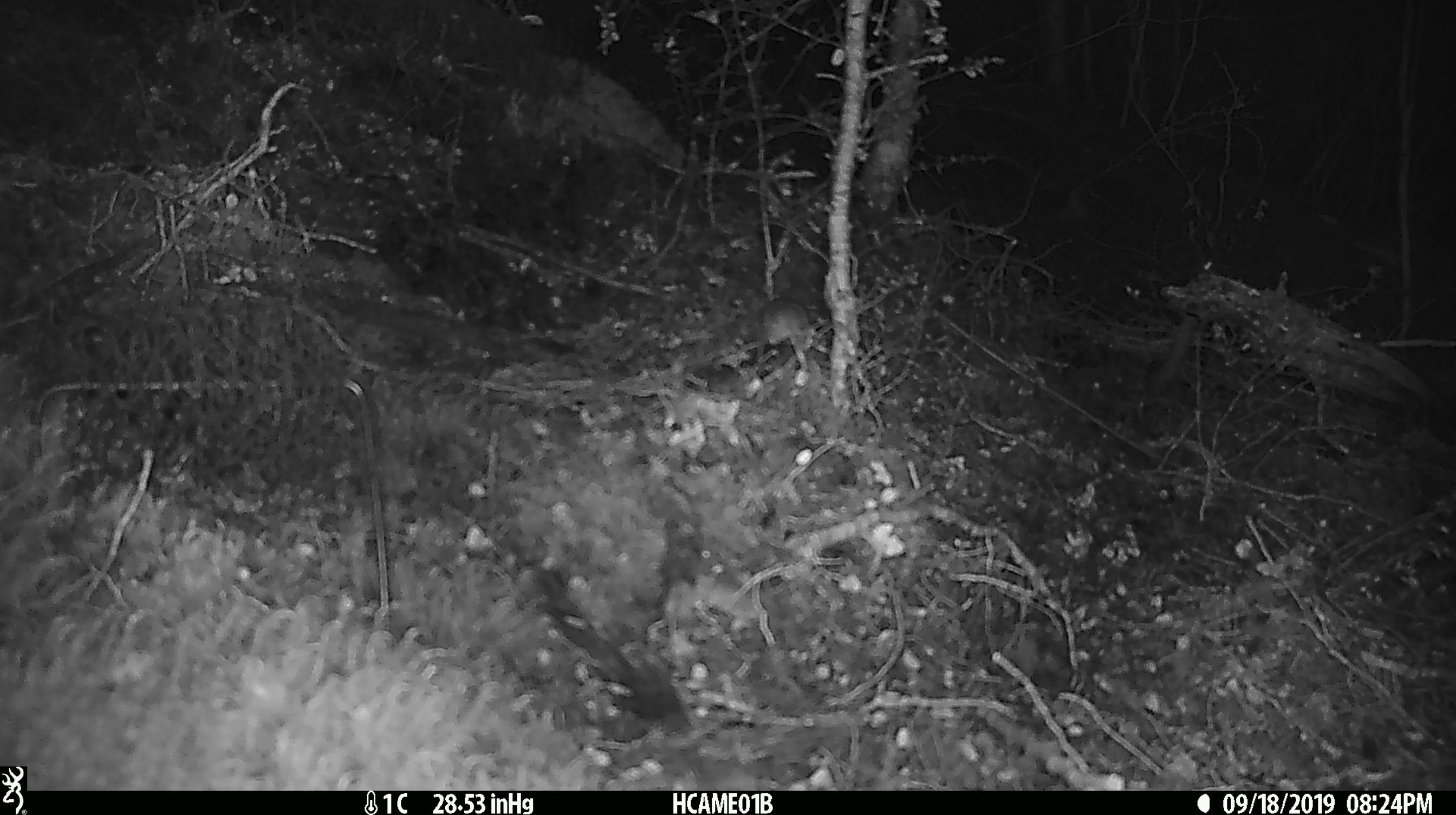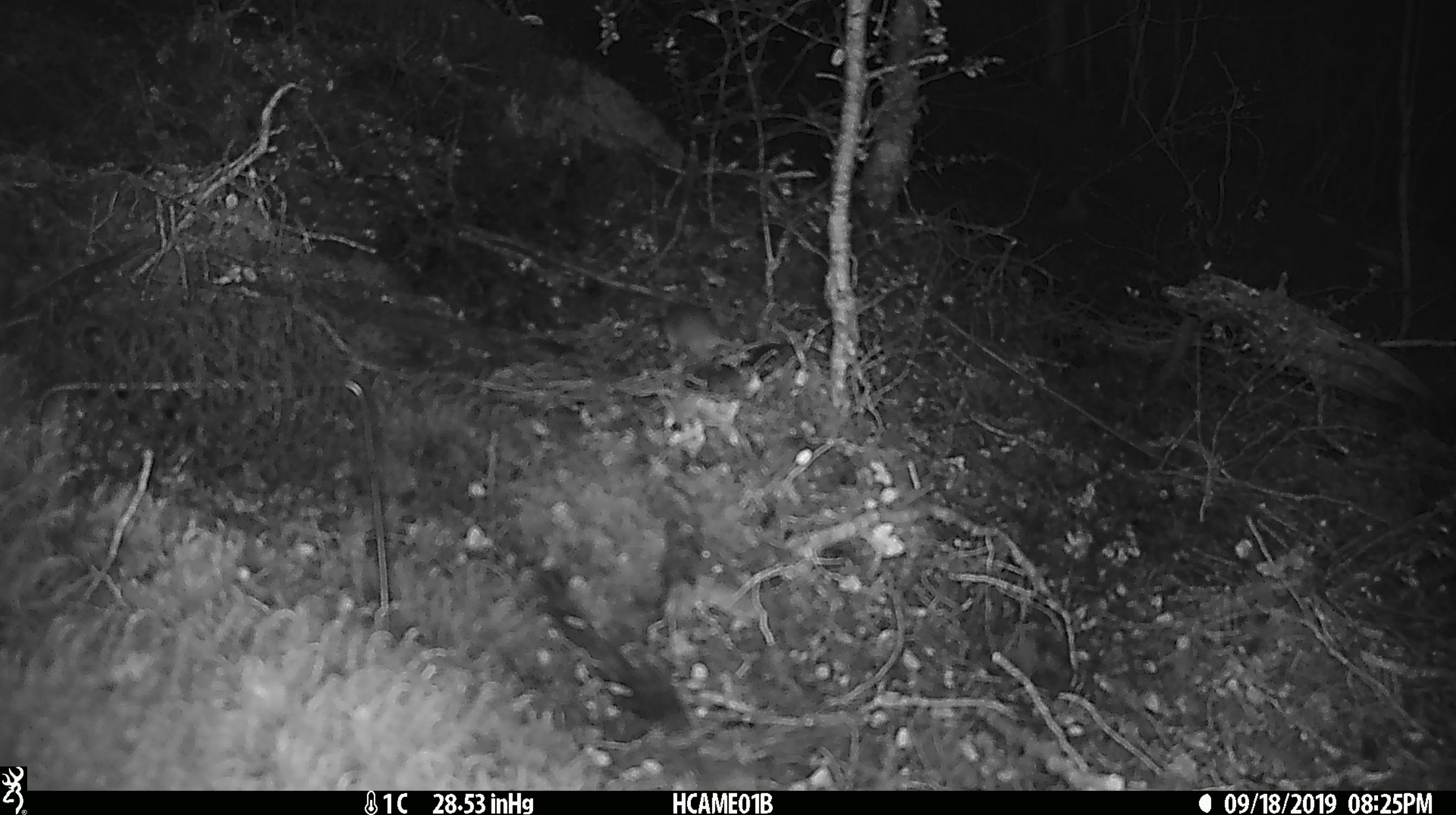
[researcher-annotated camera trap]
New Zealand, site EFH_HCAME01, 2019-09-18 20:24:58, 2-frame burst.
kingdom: Animalia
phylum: Chordata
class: Mammalia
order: Rodentia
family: Muridae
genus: Mus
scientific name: Mus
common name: mouse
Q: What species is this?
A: Mouse (Mus).